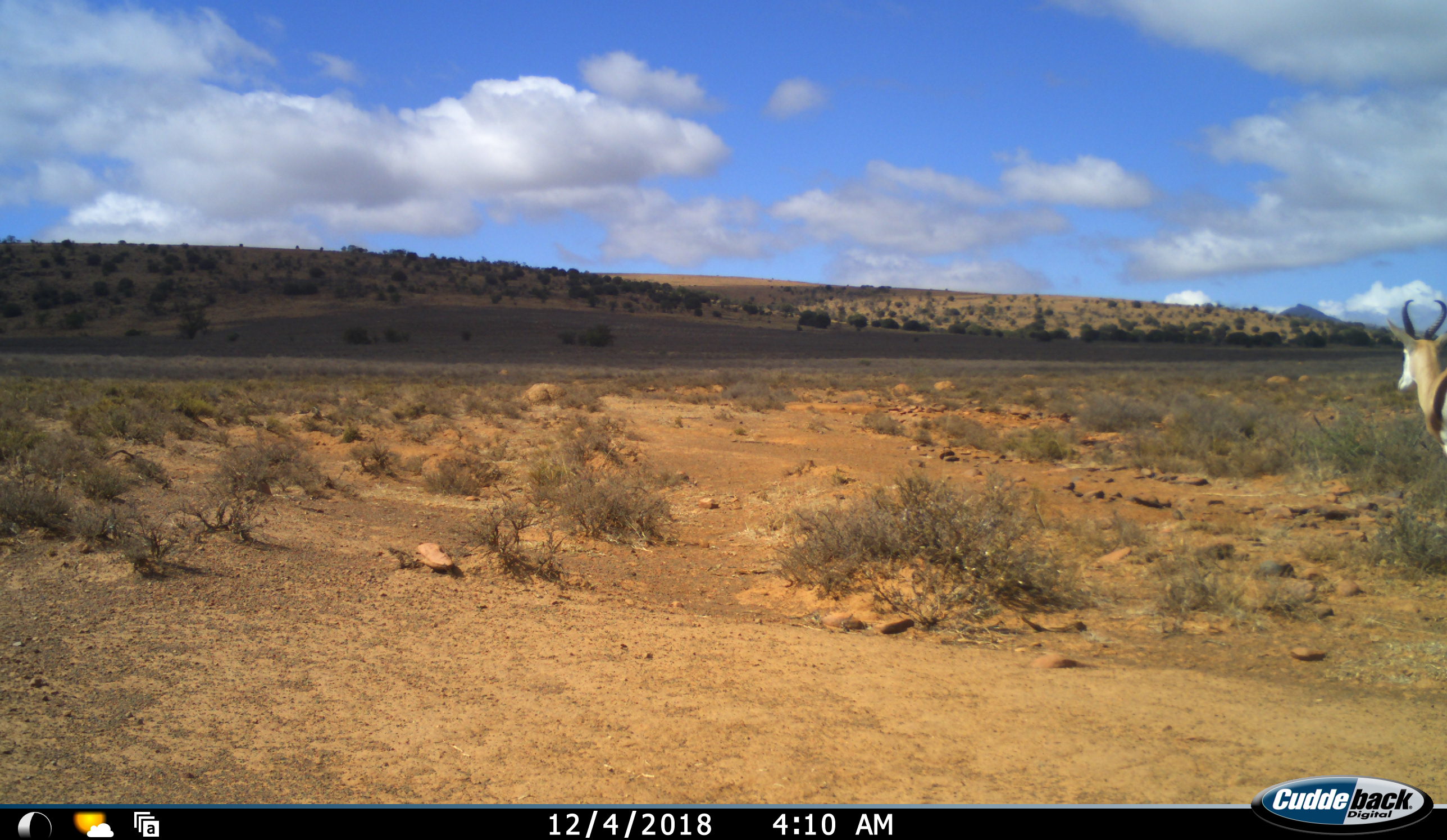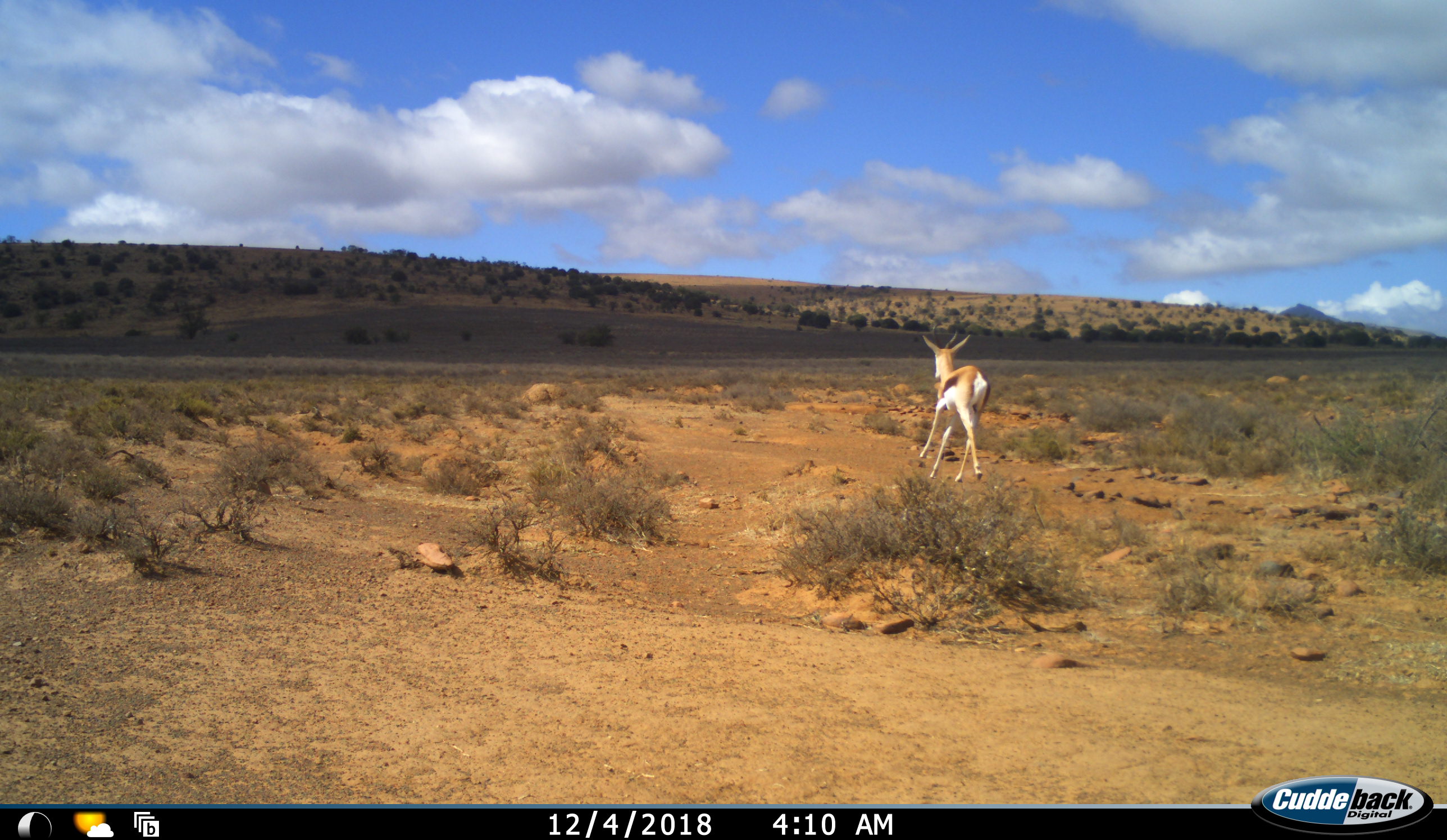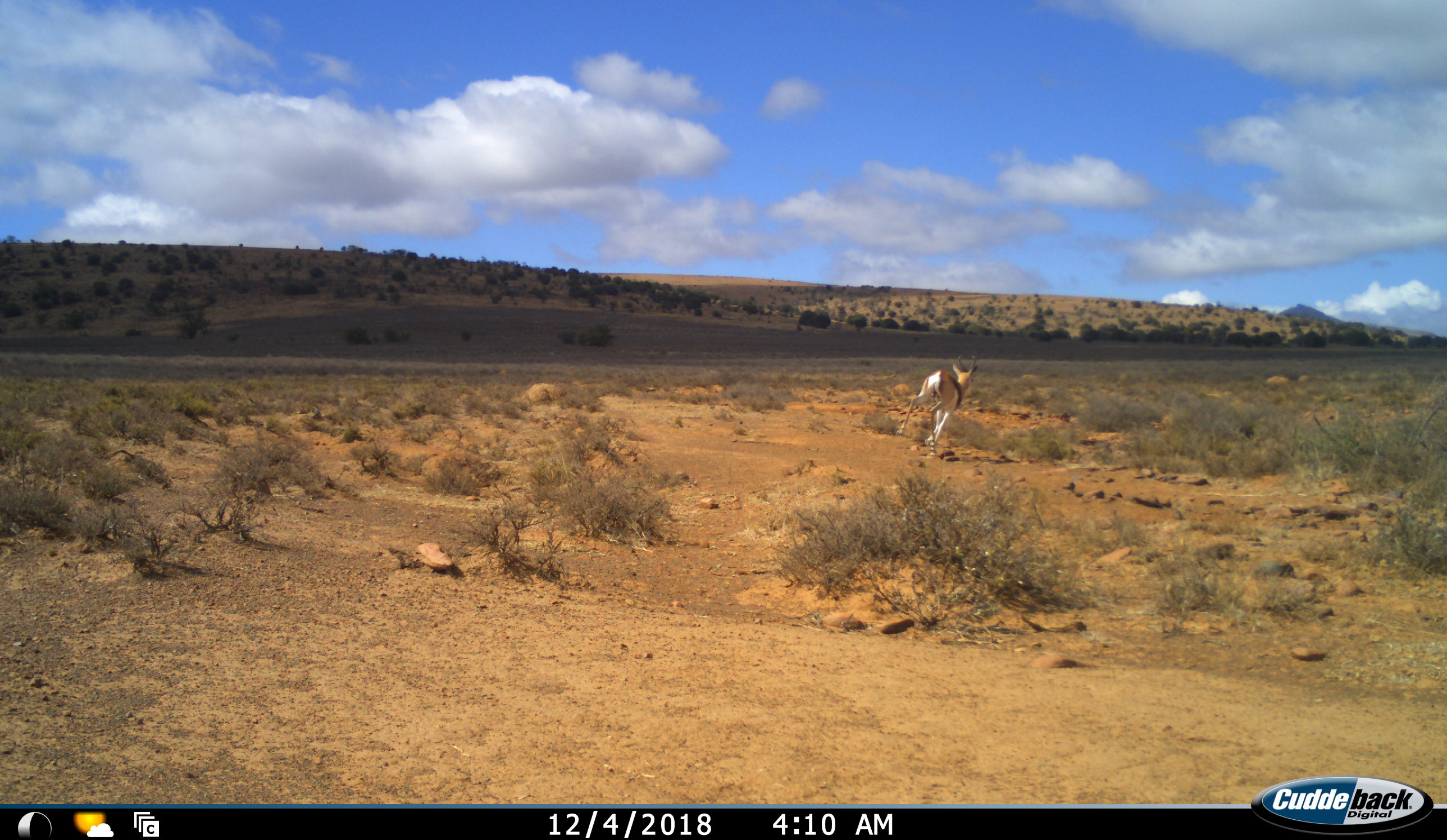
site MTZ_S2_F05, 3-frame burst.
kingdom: Animalia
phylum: Chordata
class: Mammalia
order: Artiodactyla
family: Bovidae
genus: Antidorcas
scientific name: Antidorcas marsupialis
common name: springbok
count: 1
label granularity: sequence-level